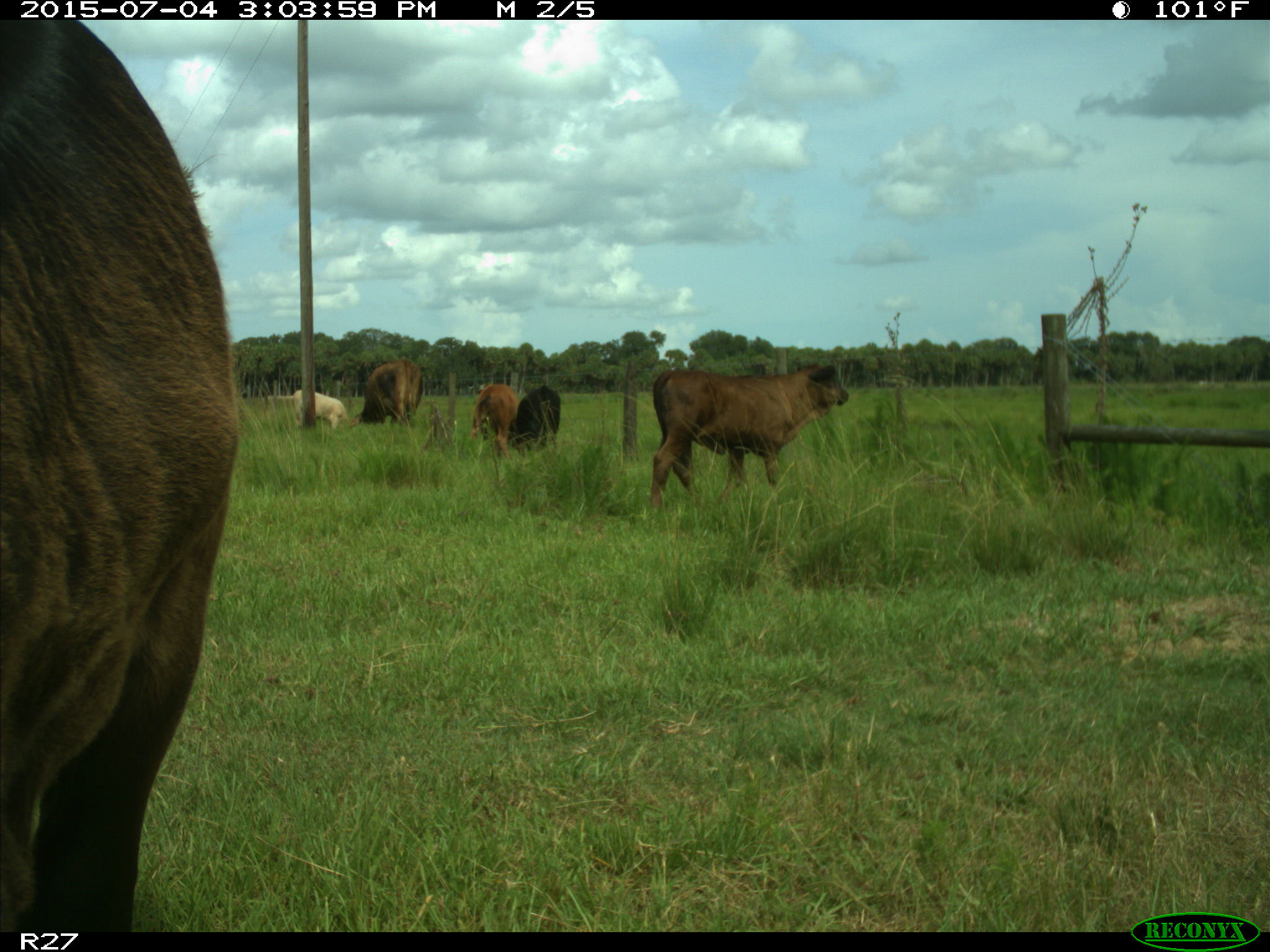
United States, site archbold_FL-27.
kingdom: Animalia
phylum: Chordata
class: Mammalia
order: Artiodactyla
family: Bovidae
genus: Bos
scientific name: Bos taurus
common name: domestic cow